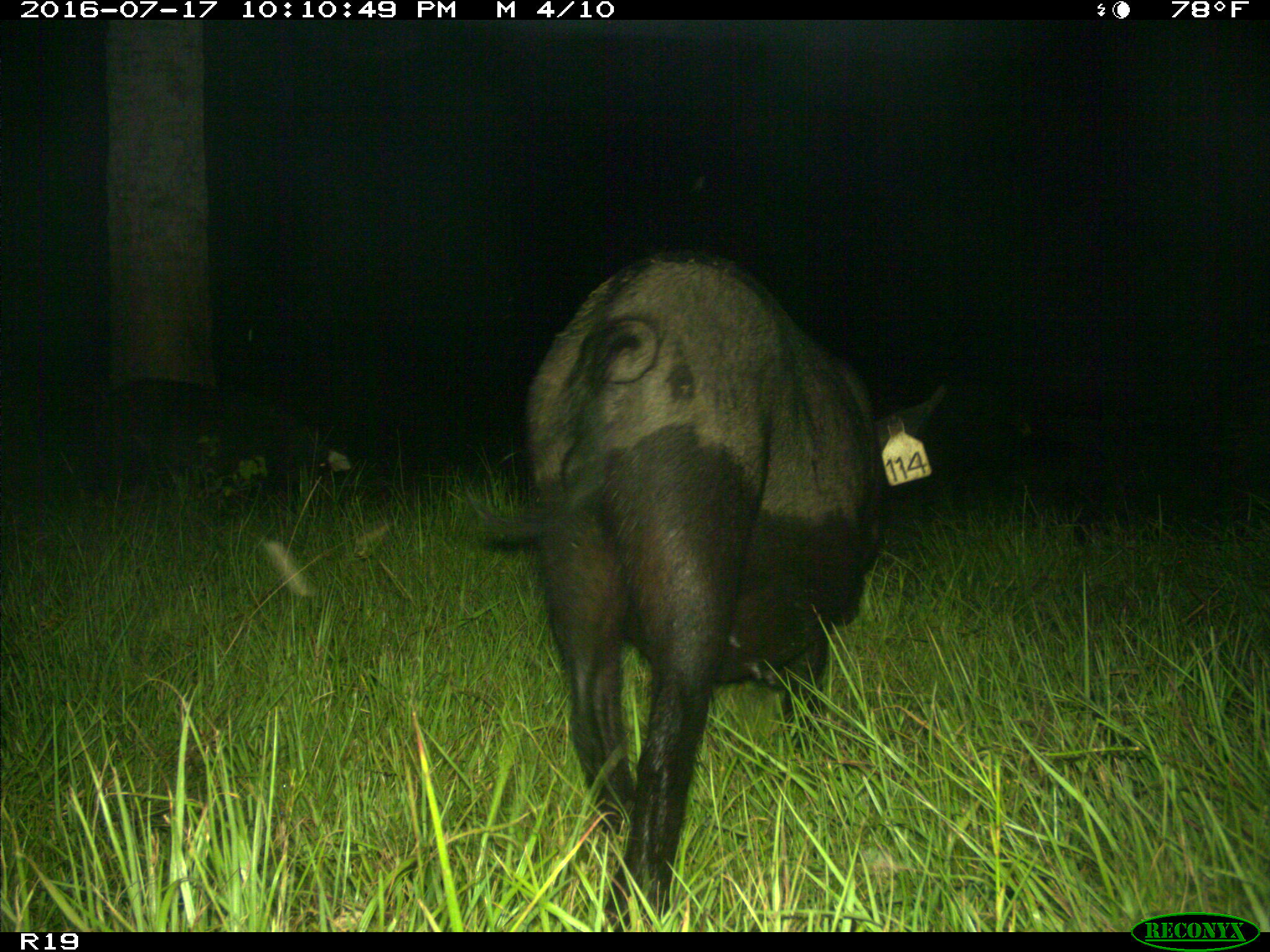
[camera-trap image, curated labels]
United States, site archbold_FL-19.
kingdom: Animalia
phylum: Chordata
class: Mammalia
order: Artiodactyla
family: Suidae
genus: Sus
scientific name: Sus scrofa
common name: wild boar